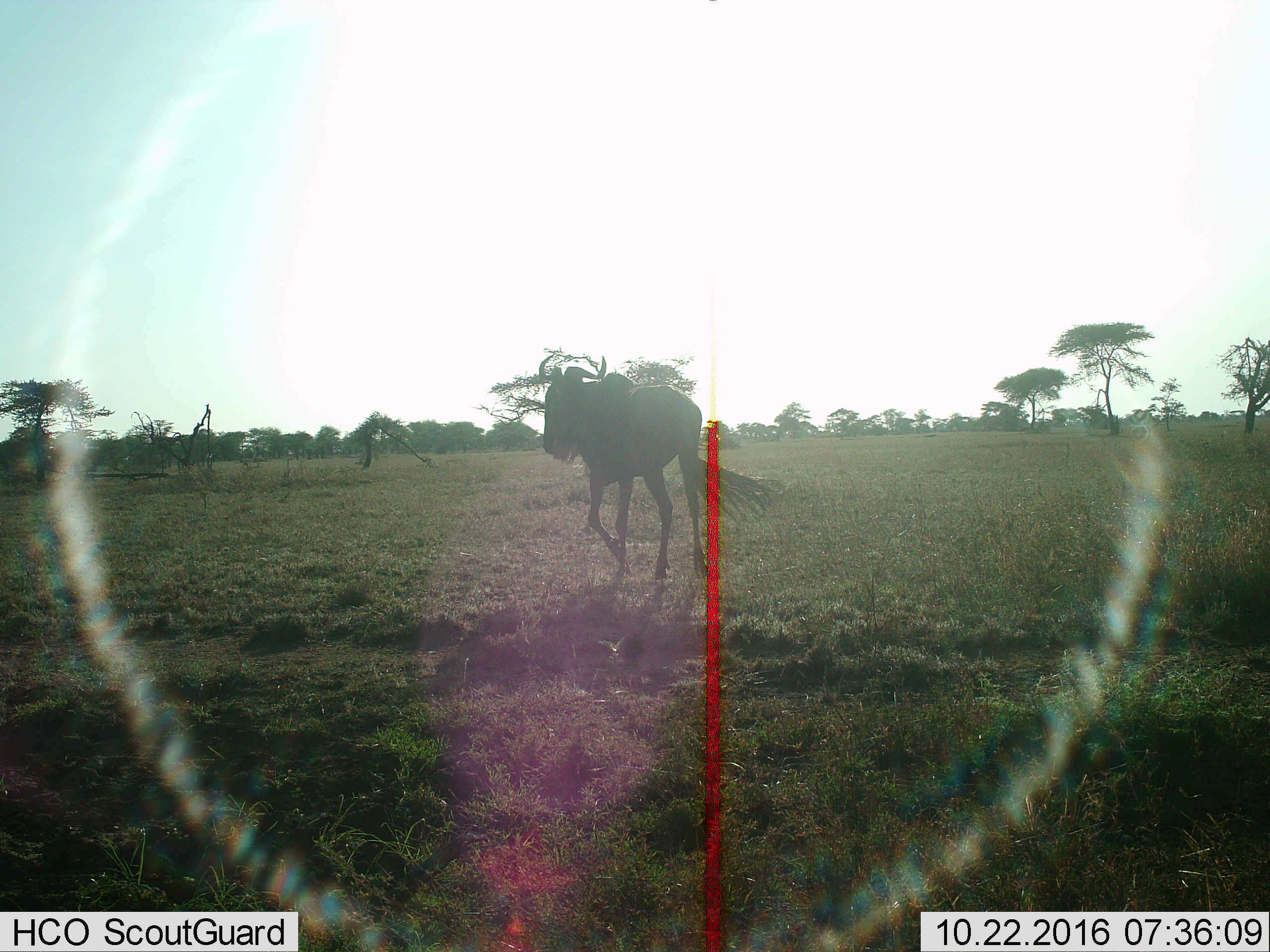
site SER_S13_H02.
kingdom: Animalia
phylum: Chordata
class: Mammalia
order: Artiodactyla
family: Bovidae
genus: Connochaetes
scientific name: Connochaetes taurinus taurinus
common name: blue wildebeest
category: wildebeestblue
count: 1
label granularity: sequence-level